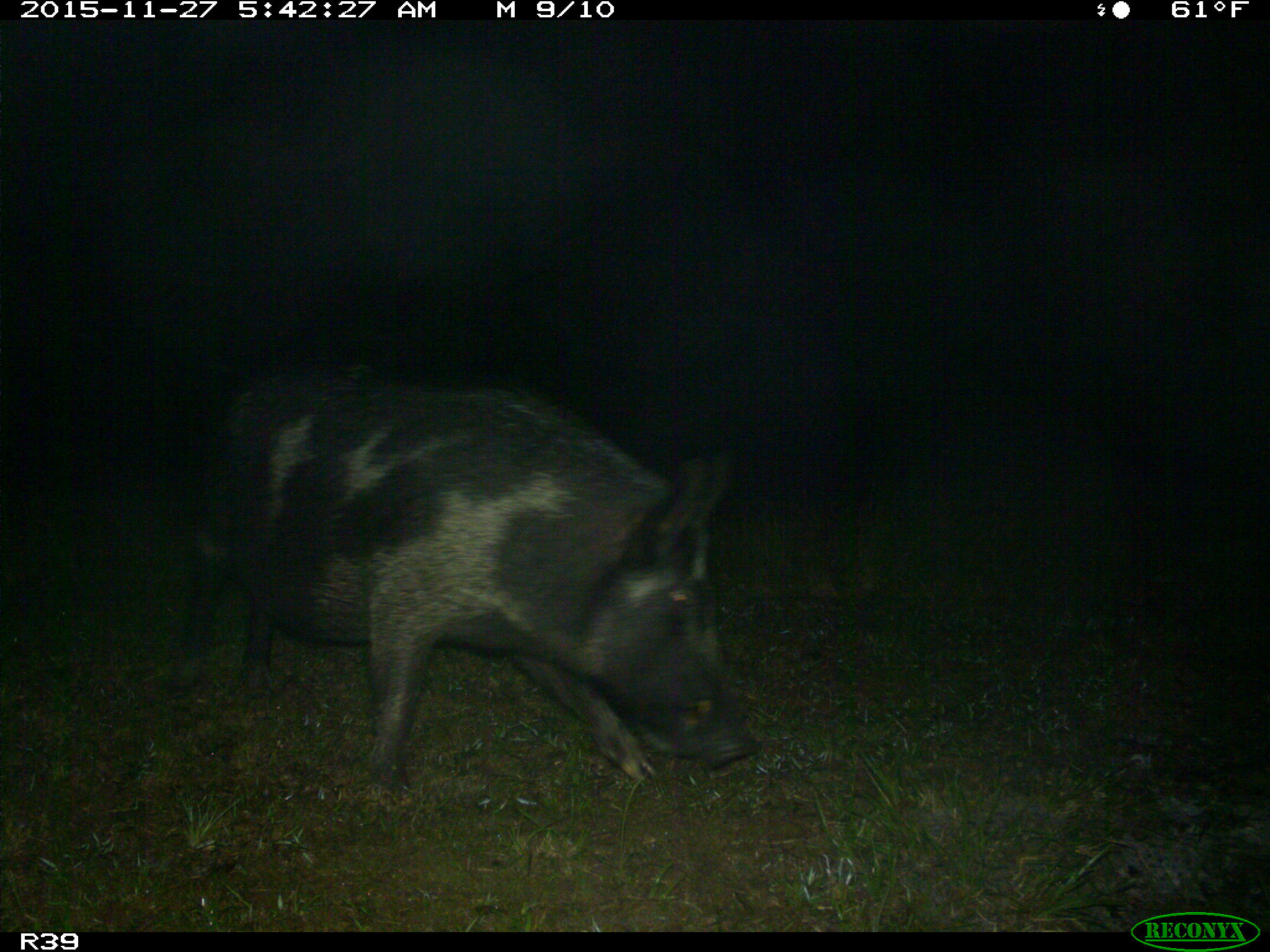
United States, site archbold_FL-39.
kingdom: Animalia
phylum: Chordata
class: Mammalia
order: Artiodactyla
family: Suidae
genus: Sus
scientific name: Sus scrofa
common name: wild boar